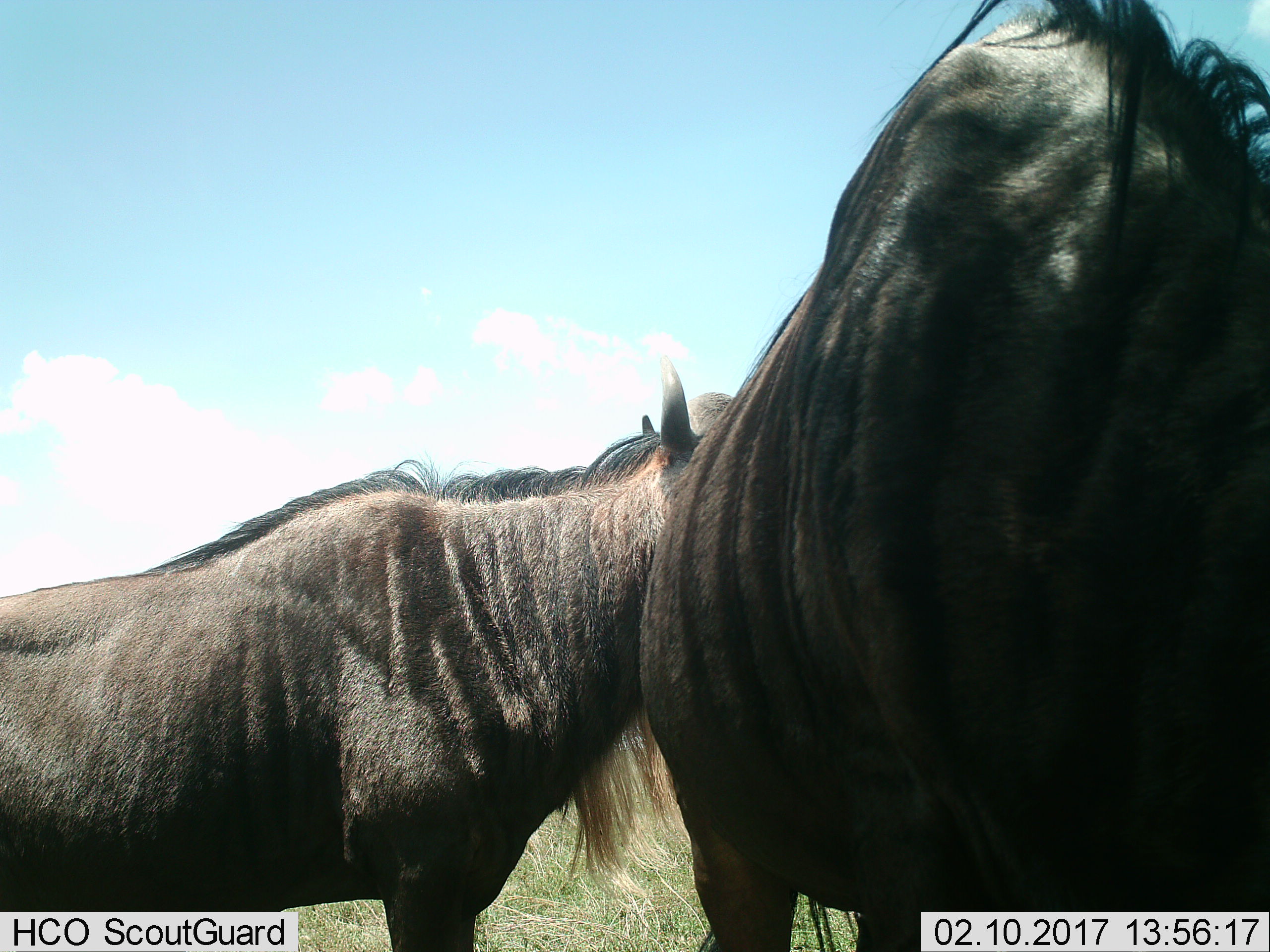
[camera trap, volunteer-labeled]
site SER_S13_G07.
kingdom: Animalia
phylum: Chordata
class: Mammalia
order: Artiodactyla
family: Bovidae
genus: Connochaetes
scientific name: Connochaetes taurinus taurinus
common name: blue wildebeest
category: wildebeestblue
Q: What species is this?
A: Wildebeestblue (blue wildebeest) (Connochaetes taurinus taurinus).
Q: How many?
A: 2.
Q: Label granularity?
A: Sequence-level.